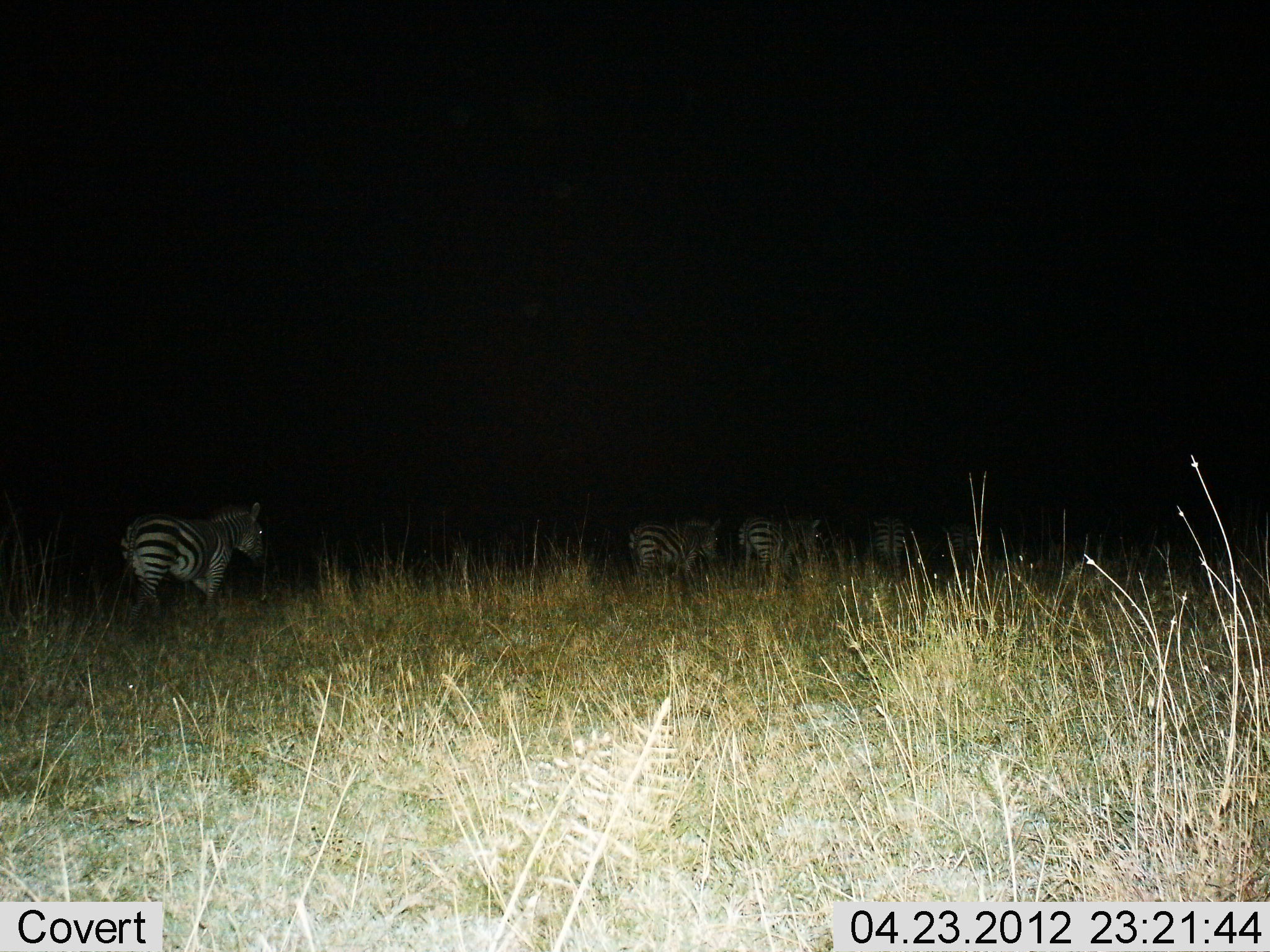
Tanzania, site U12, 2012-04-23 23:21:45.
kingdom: Animalia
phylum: Chordata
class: Mammalia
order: Perissodactyla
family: Equidae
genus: Equus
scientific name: Equus quagga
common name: plains zebra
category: zebra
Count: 5.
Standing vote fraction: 34%.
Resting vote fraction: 0%.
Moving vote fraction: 76%.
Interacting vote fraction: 0%.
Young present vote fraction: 0%.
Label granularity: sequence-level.